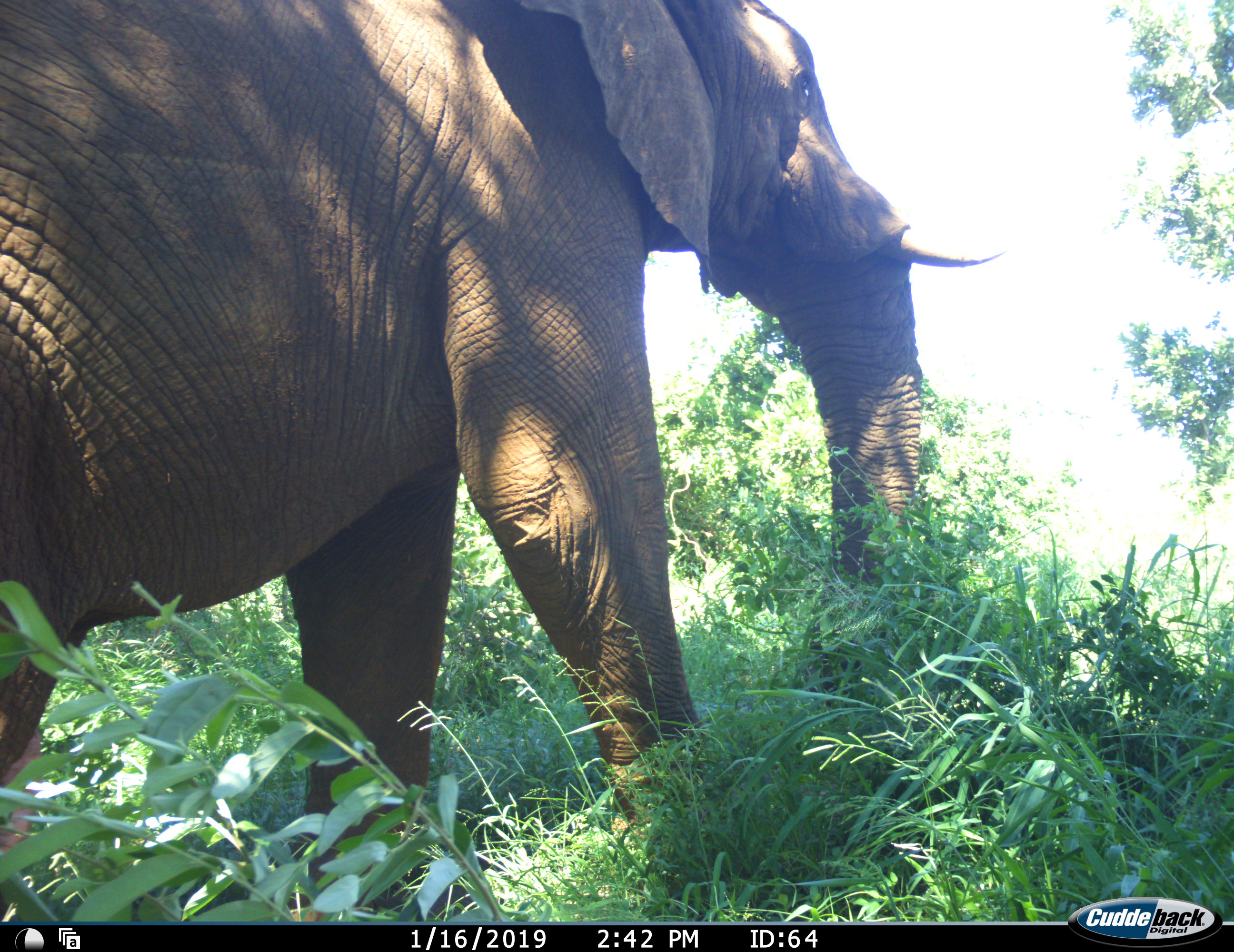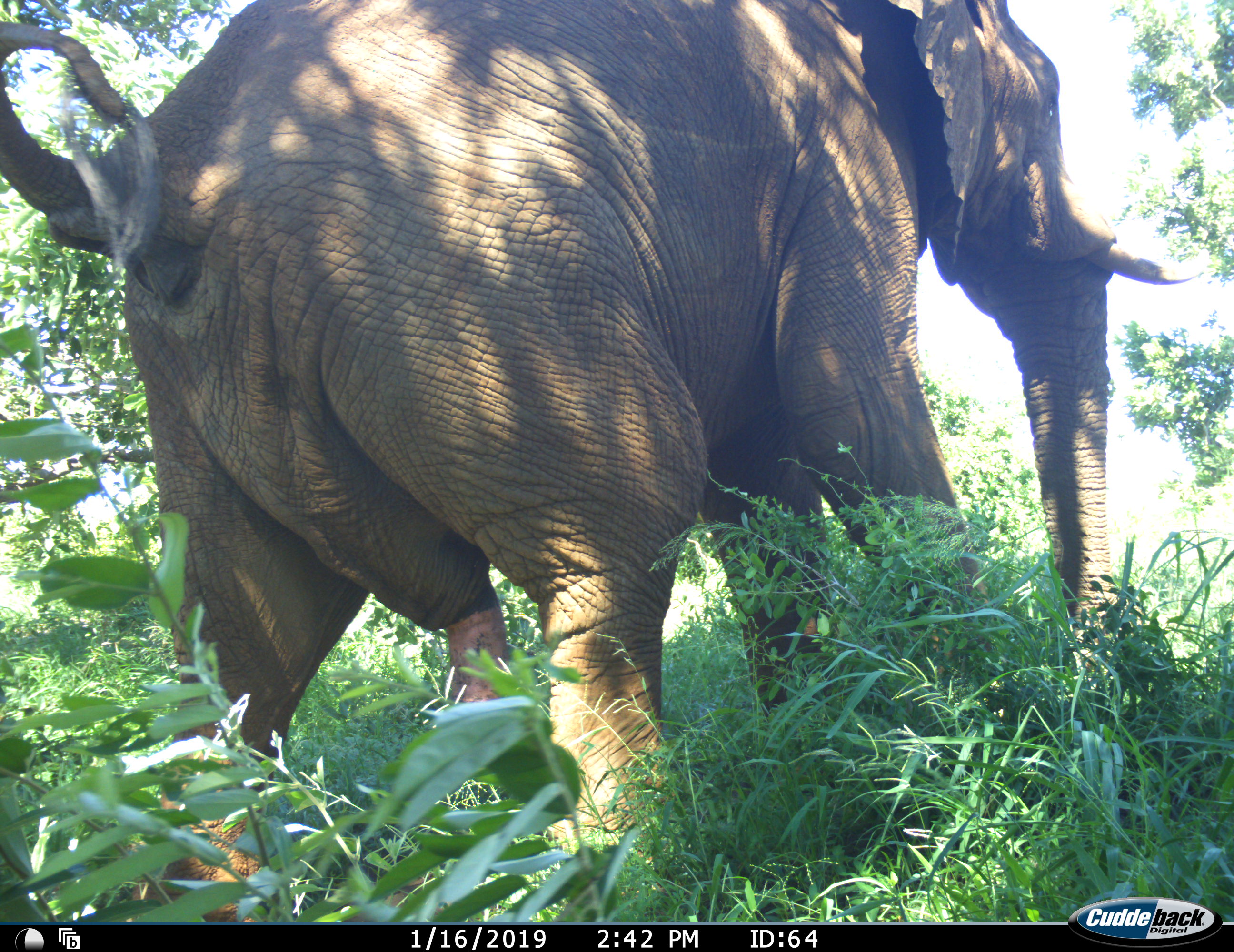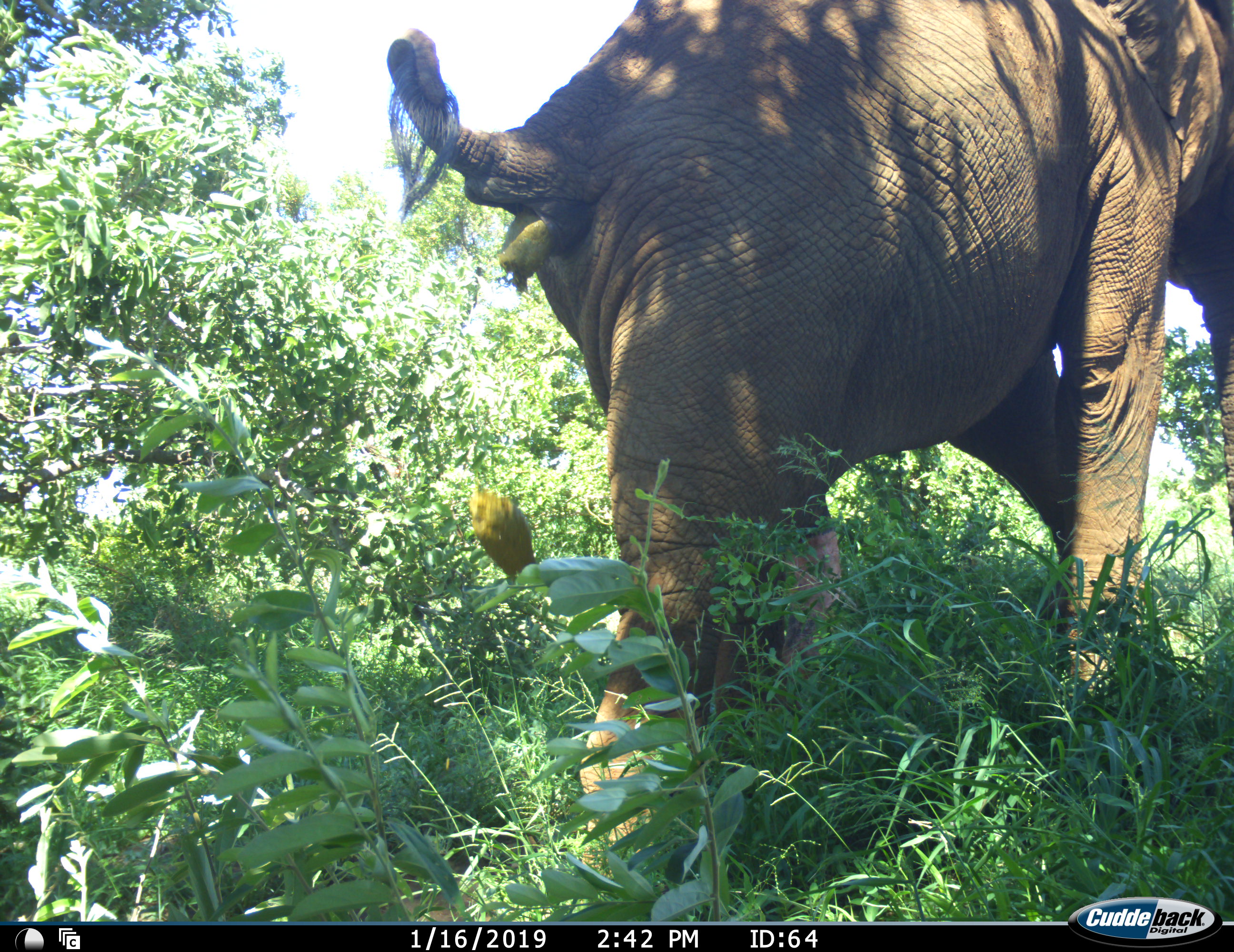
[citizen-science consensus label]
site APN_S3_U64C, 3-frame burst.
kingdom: Animalia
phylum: Chordata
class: Mammalia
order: Proboscidea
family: Elephantidae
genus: Loxodonta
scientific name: Loxodonta africana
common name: african bush elephant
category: elephant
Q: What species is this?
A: Elephant (african bush elephant) (Loxodonta africana).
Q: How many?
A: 1.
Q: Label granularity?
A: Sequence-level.